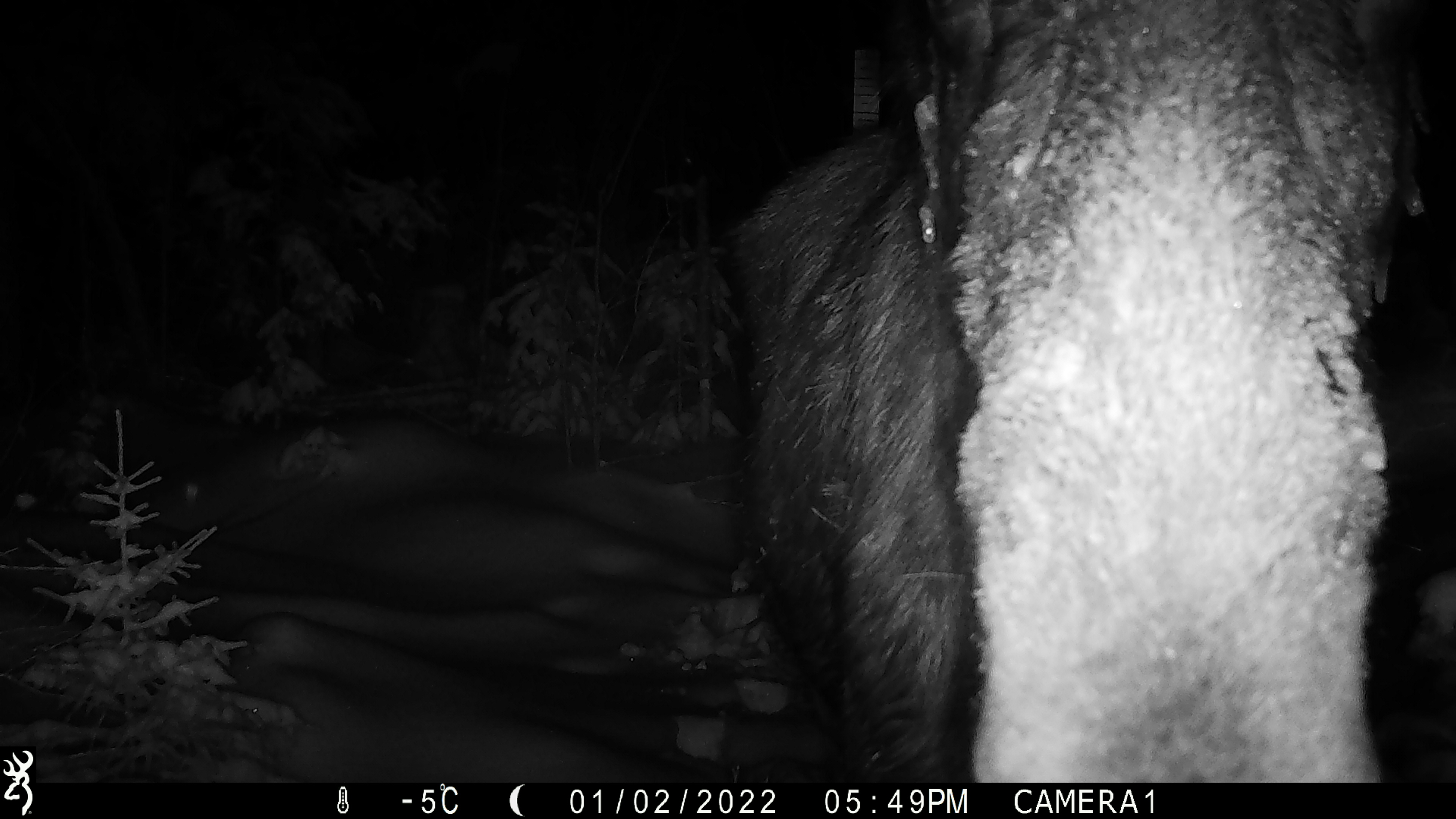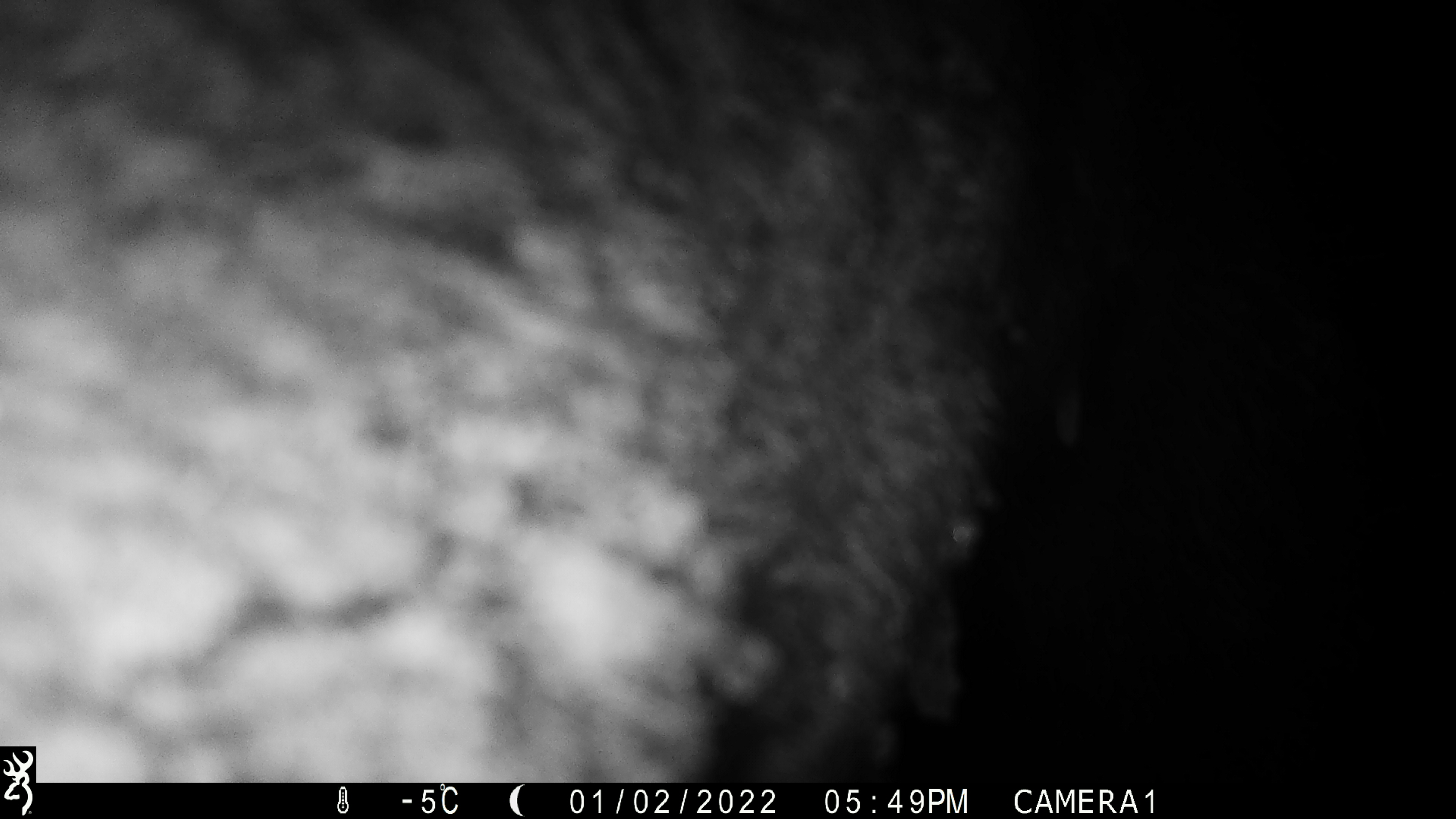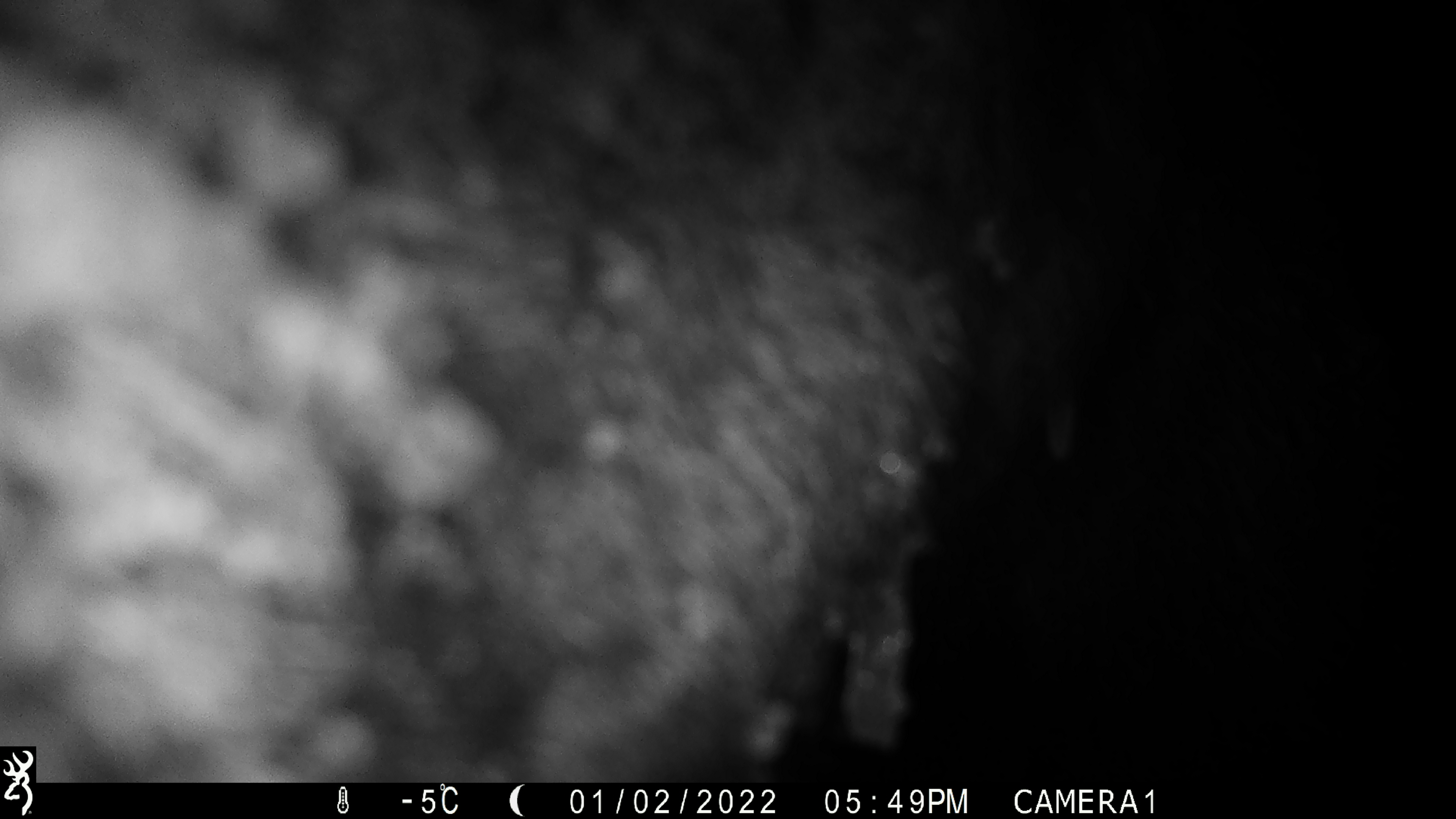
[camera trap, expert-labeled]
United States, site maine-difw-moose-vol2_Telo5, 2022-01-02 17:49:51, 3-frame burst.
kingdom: Animalia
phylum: Chordata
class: Mammalia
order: Artiodactyla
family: Cervidae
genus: Alces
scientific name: Alces alces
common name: moose